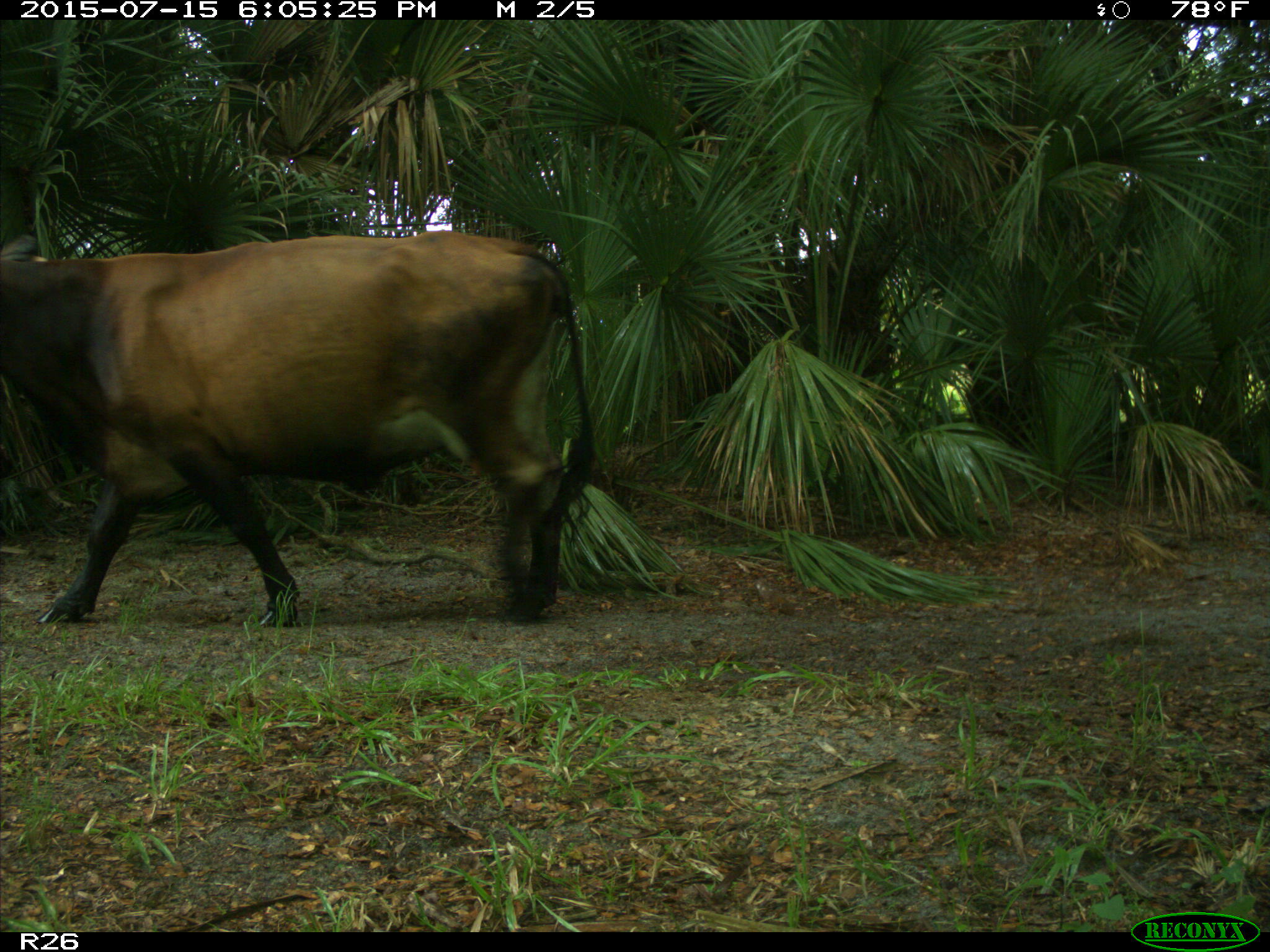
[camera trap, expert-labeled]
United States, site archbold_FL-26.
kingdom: Animalia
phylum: Chordata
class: Mammalia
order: Artiodactyla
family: Bovidae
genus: Bos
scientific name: Bos taurus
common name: domestic cow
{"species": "Bos taurus (domestic cow)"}